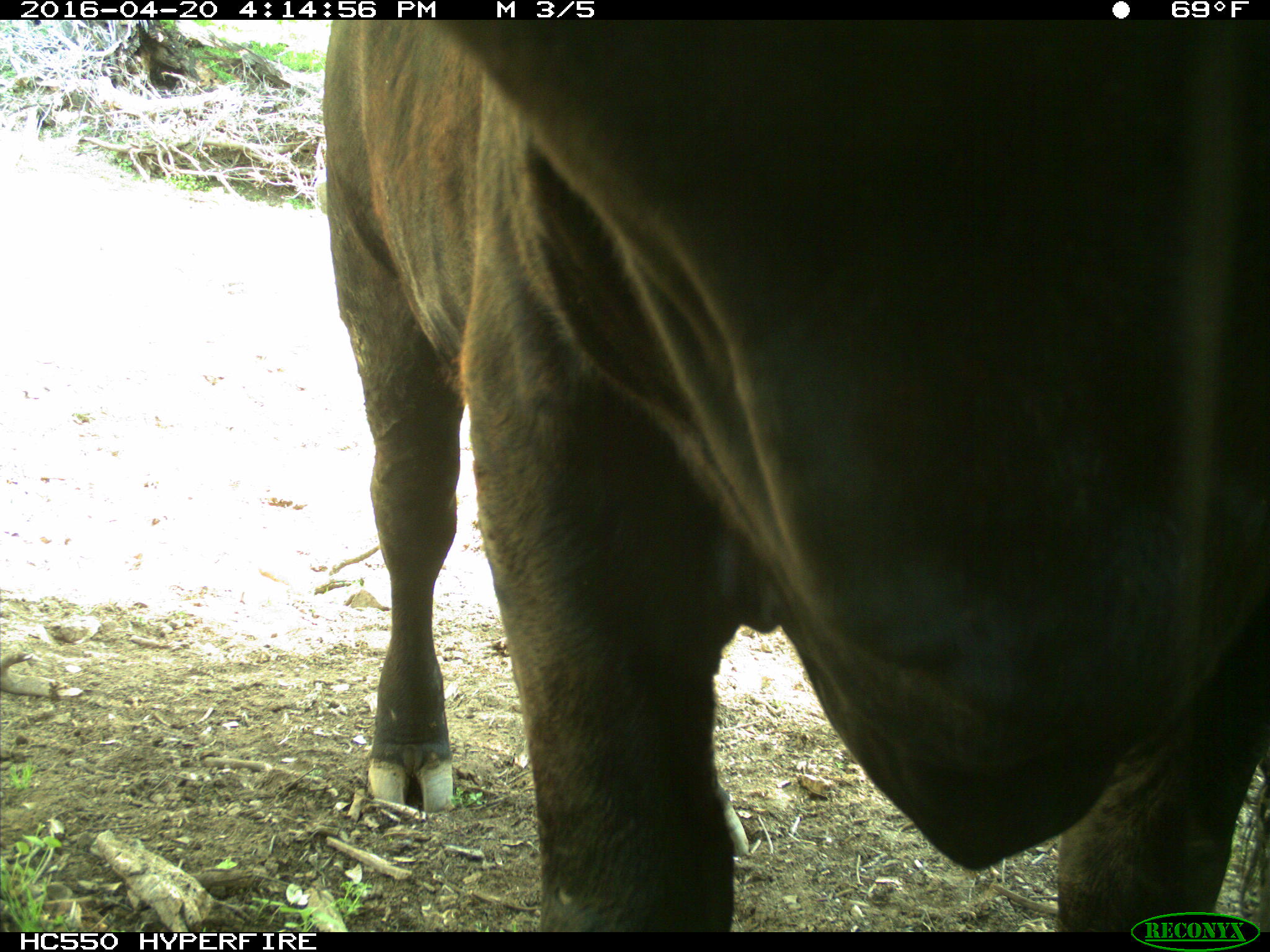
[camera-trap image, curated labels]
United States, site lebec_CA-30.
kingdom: Animalia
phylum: Chordata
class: Mammalia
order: Artiodactyla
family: Bovidae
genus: Bos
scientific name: Bos taurus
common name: domestic cow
Bos taurus (domestic cow).